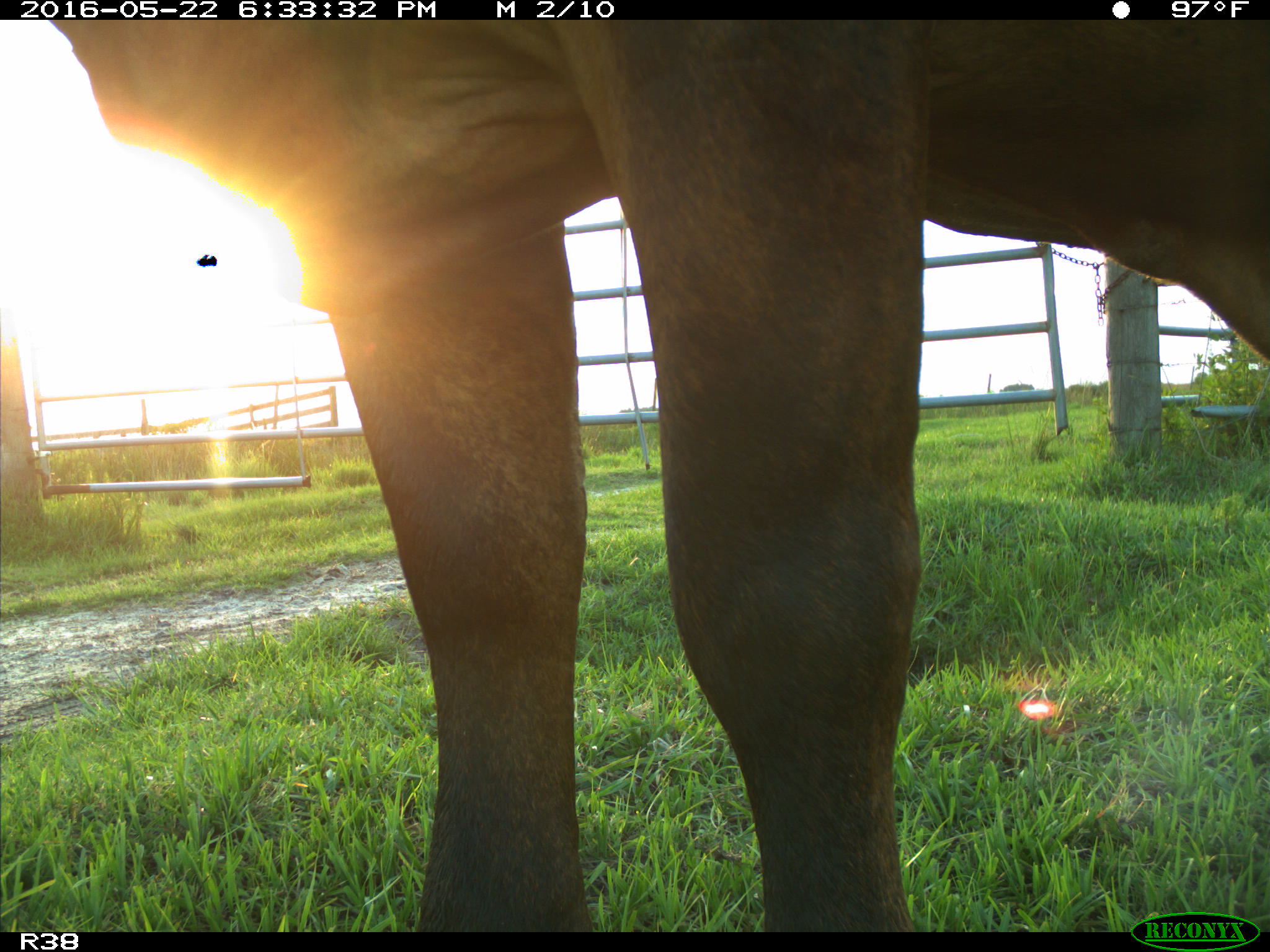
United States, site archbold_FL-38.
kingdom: Animalia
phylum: Chordata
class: Mammalia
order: Artiodactyla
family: Bovidae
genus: Bos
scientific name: Bos taurus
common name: domestic cow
Bos taurus (domestic cow).